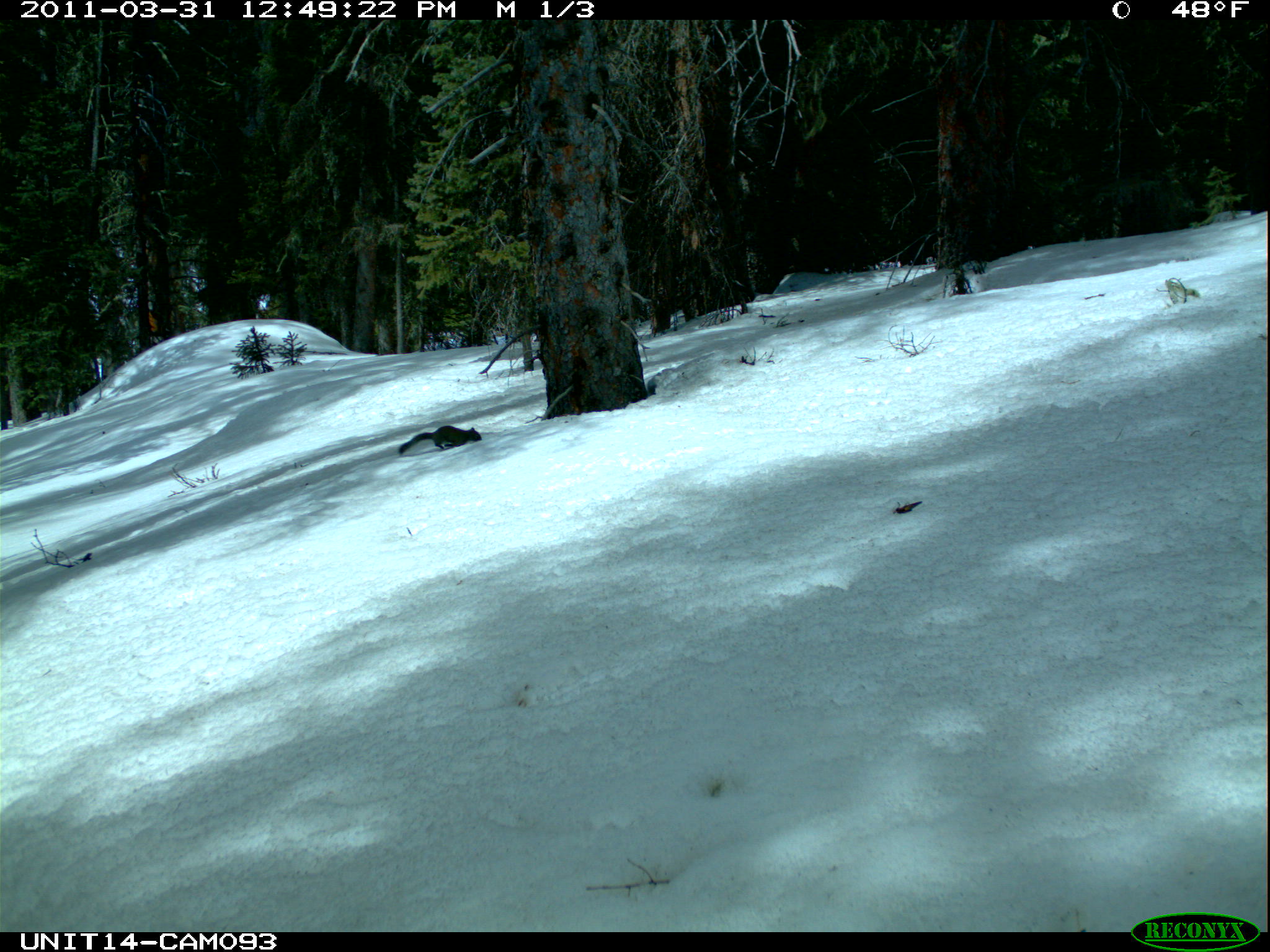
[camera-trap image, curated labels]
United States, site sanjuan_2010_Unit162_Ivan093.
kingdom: Animalia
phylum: Chordata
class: Mammalia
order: Rodentia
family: Sciuridae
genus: Tamiasciurus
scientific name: Tamiasciurus hudsonicus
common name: american red squirrel